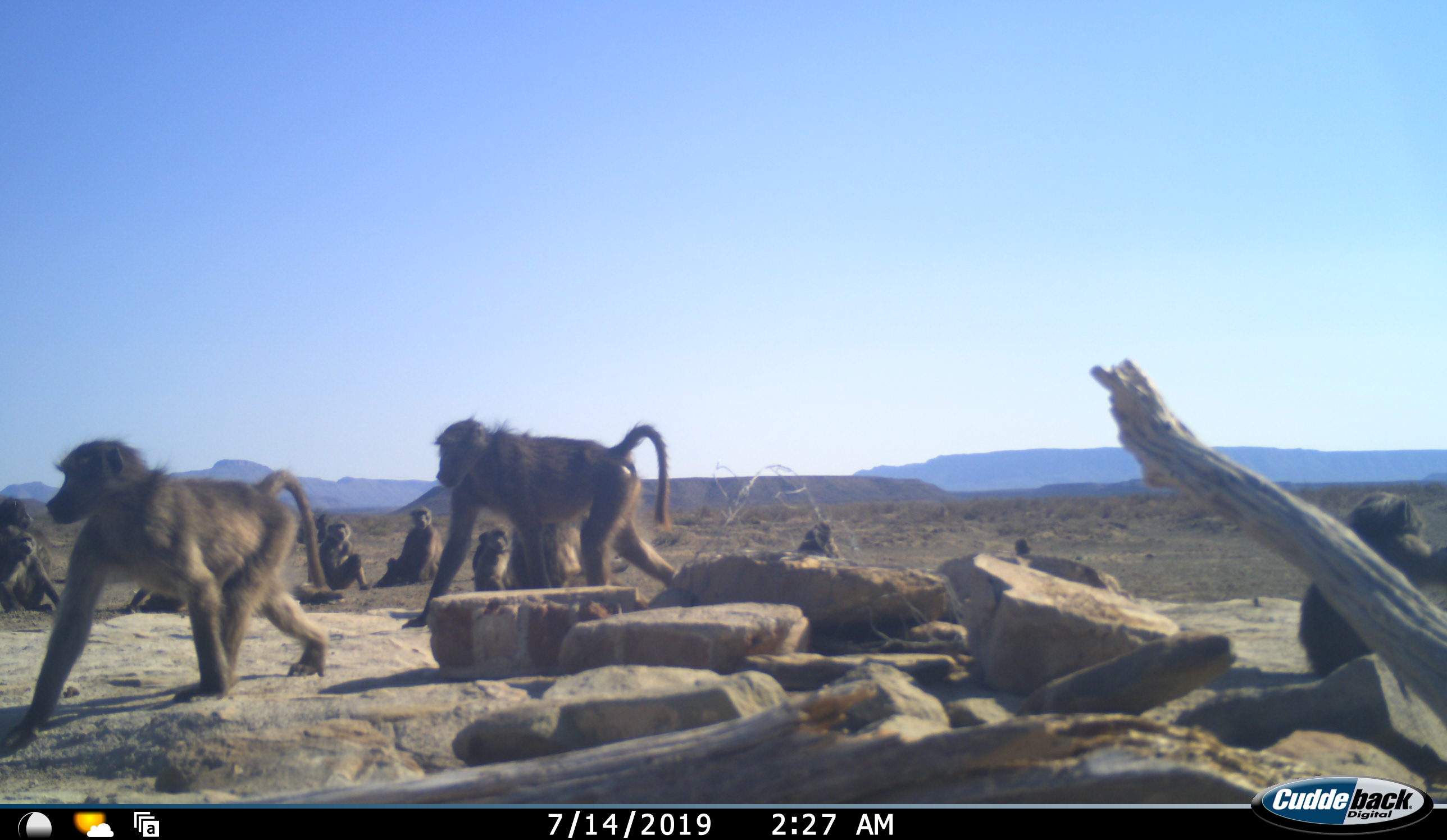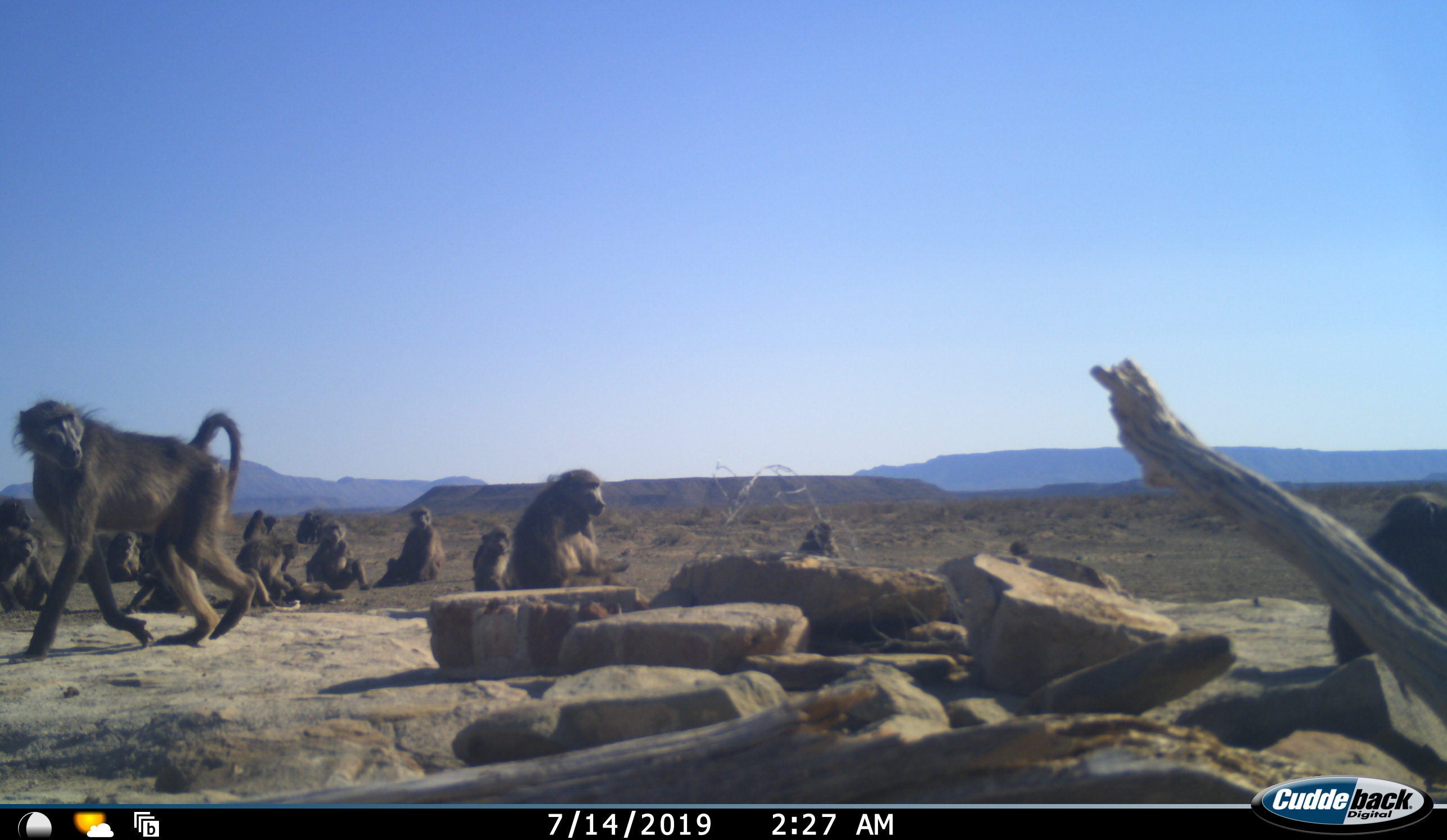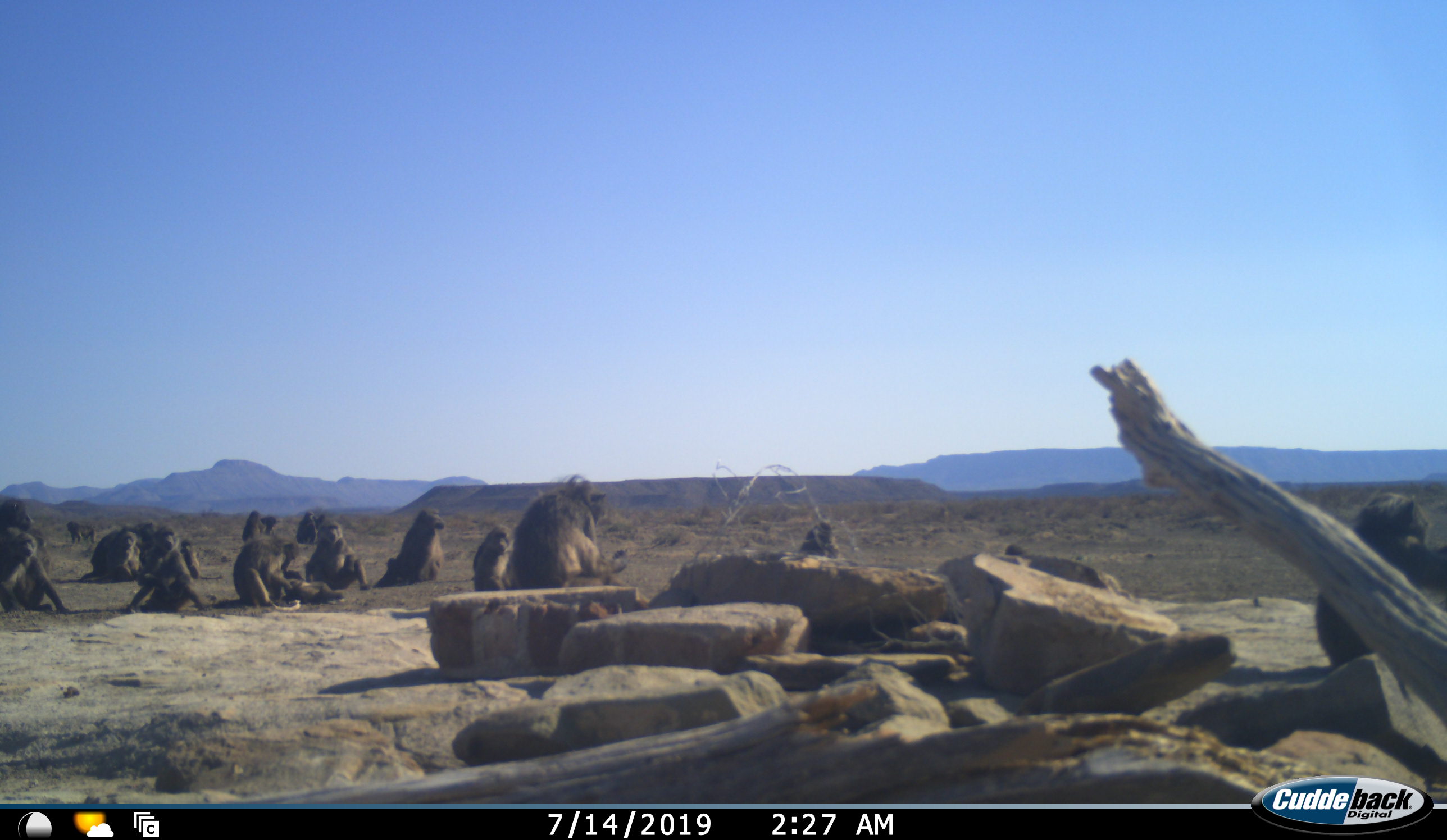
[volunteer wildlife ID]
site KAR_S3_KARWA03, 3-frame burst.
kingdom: Animalia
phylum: Chordata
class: Mammalia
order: Primates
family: Cercopithecidae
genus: Papio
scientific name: Papio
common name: baboon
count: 11-50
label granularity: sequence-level